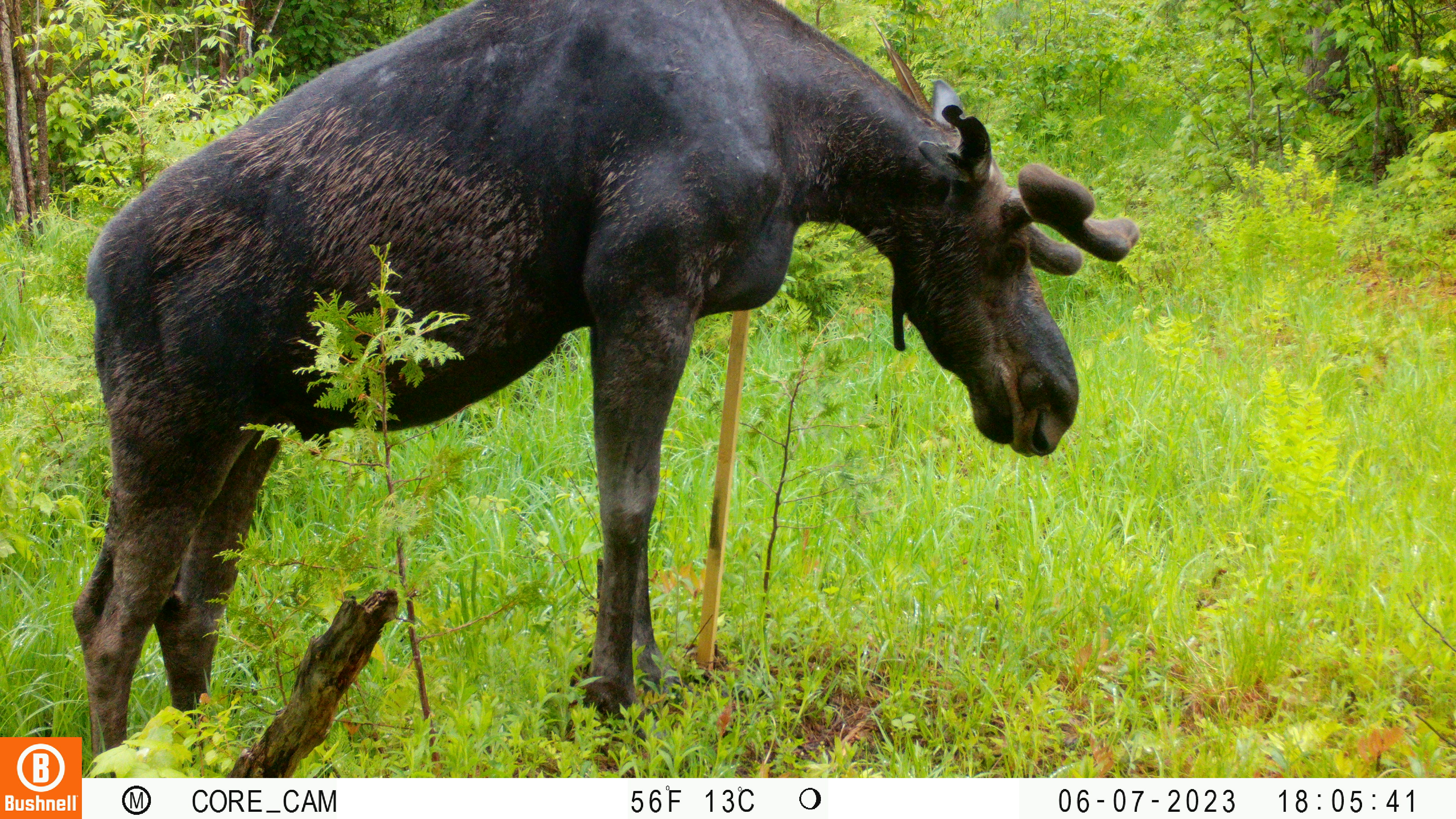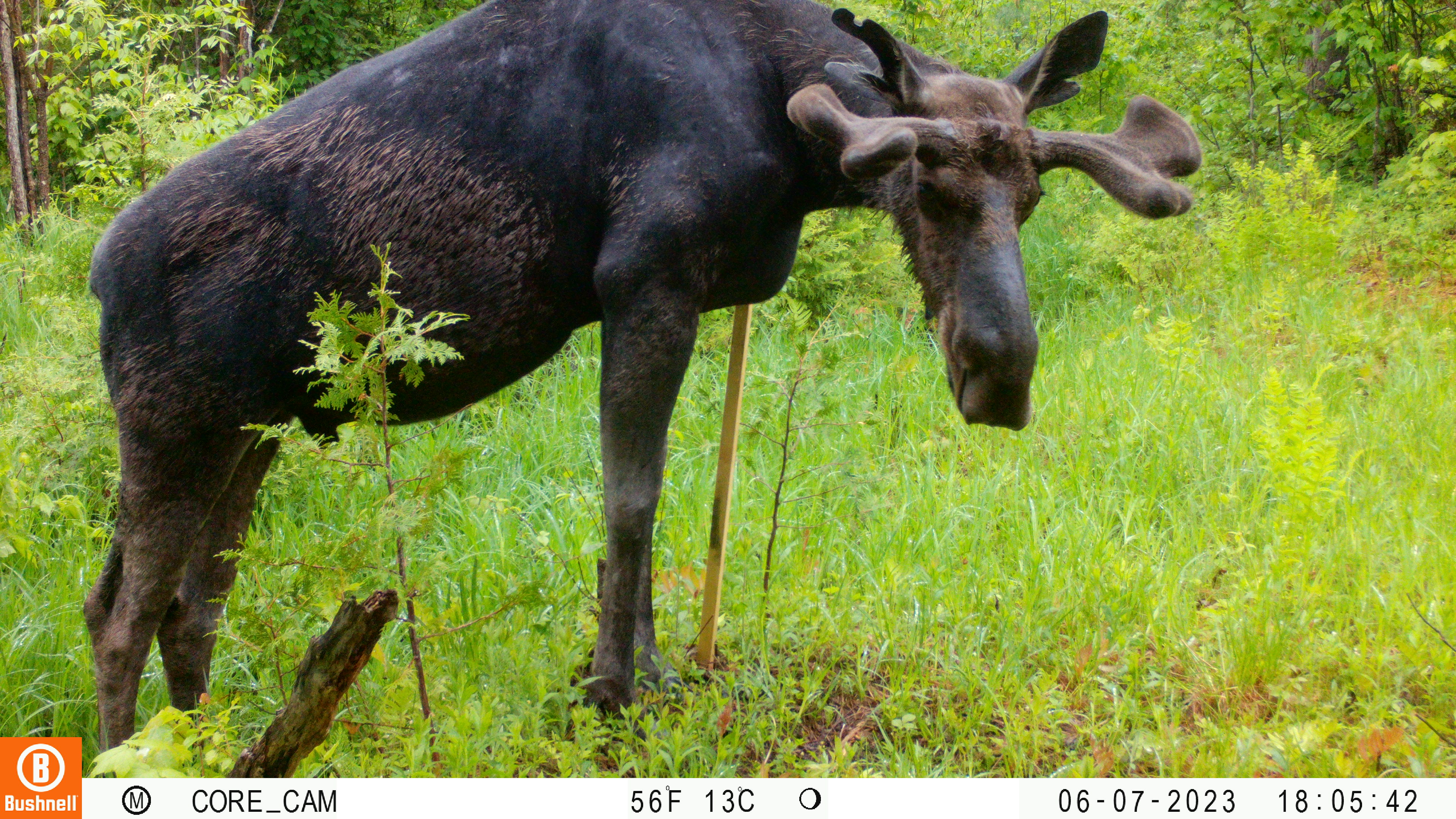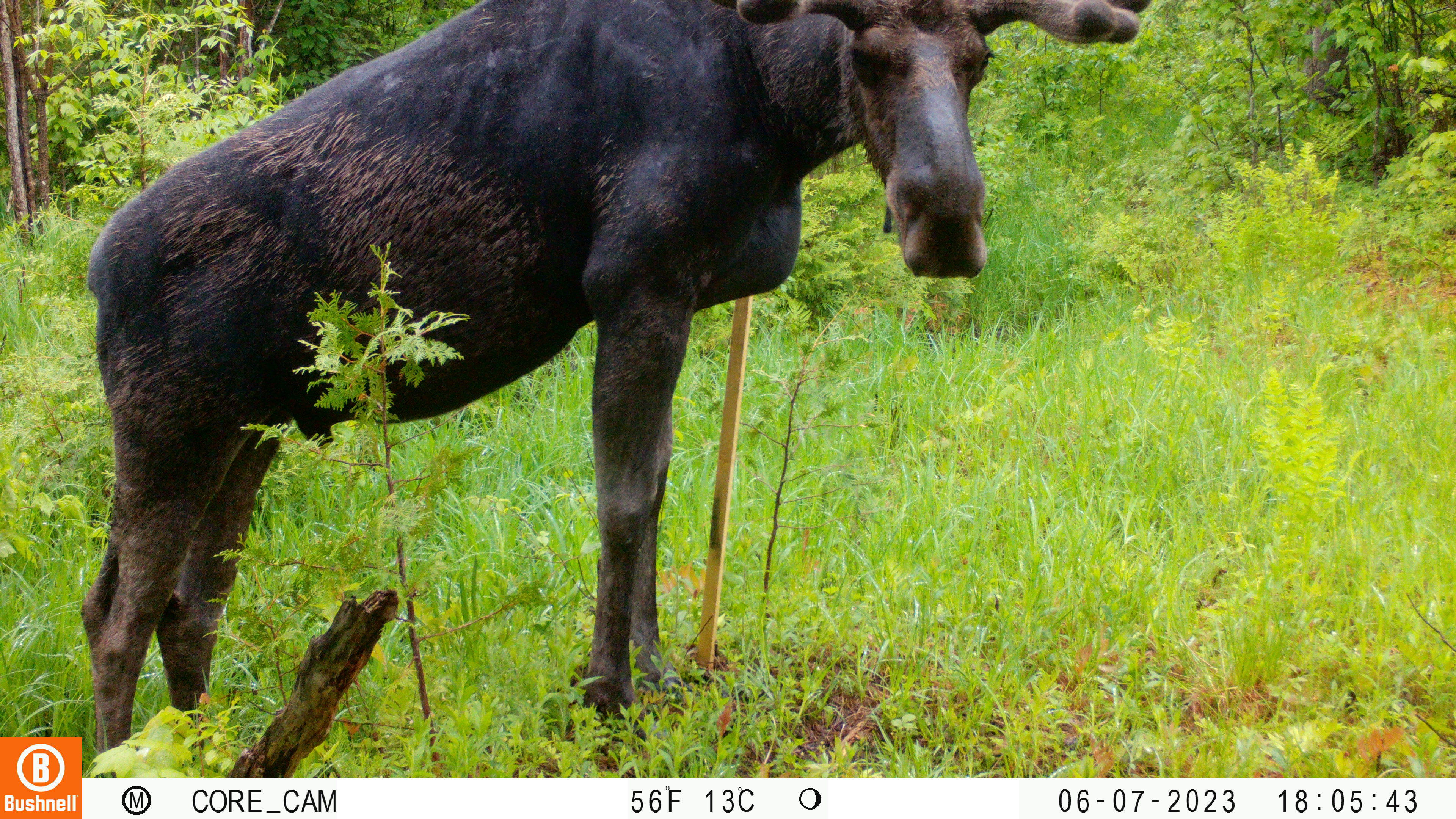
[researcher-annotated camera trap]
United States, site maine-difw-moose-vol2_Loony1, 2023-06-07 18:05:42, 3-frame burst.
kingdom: Animalia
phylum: Chordata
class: Mammalia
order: Artiodactyla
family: Cervidae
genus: Alces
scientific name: Alces alces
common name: moose